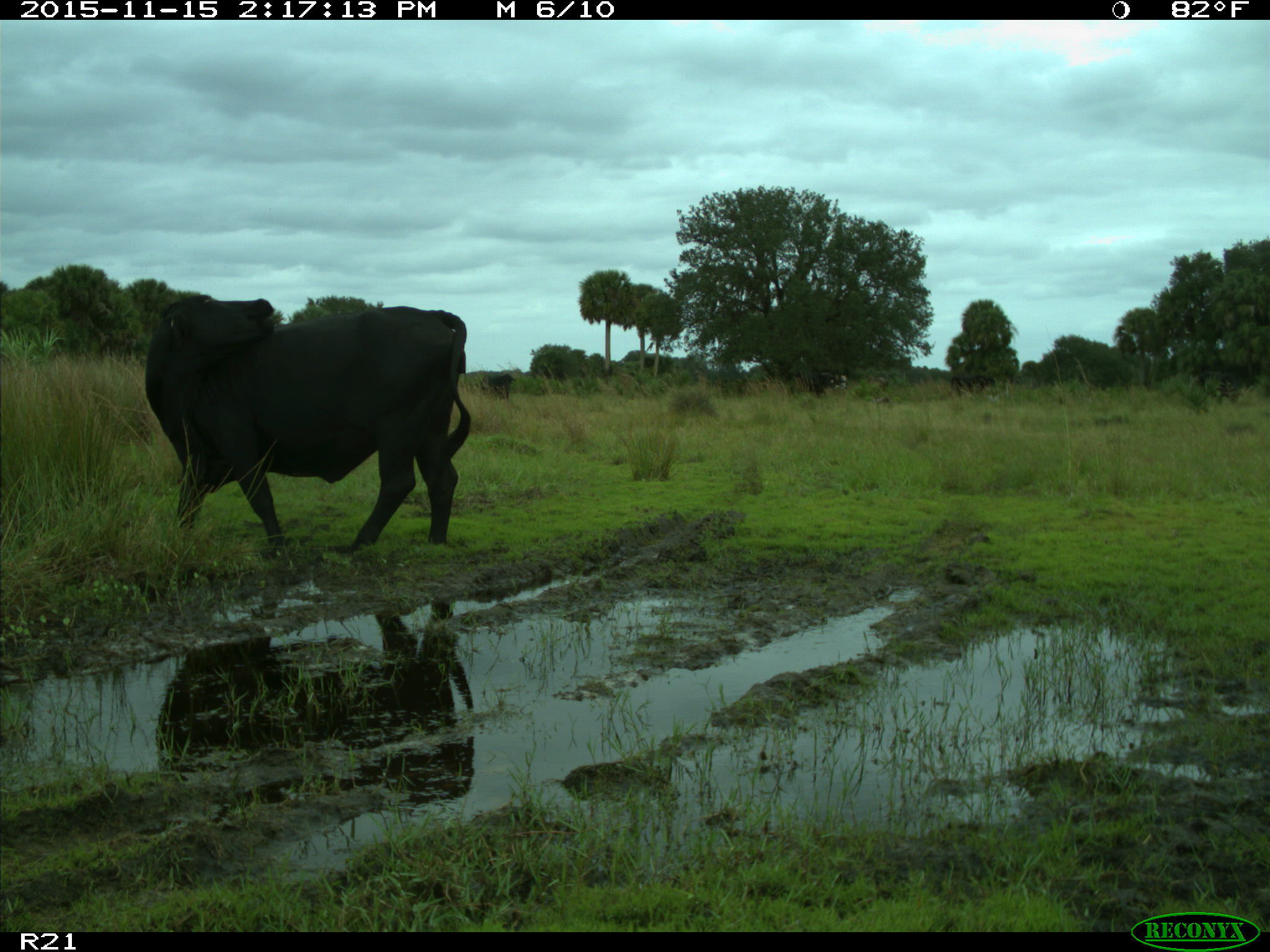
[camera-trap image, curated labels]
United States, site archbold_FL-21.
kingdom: Animalia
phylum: Chordata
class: Mammalia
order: Artiodactyla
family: Bovidae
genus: Bos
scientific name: Bos taurus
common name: domestic cow